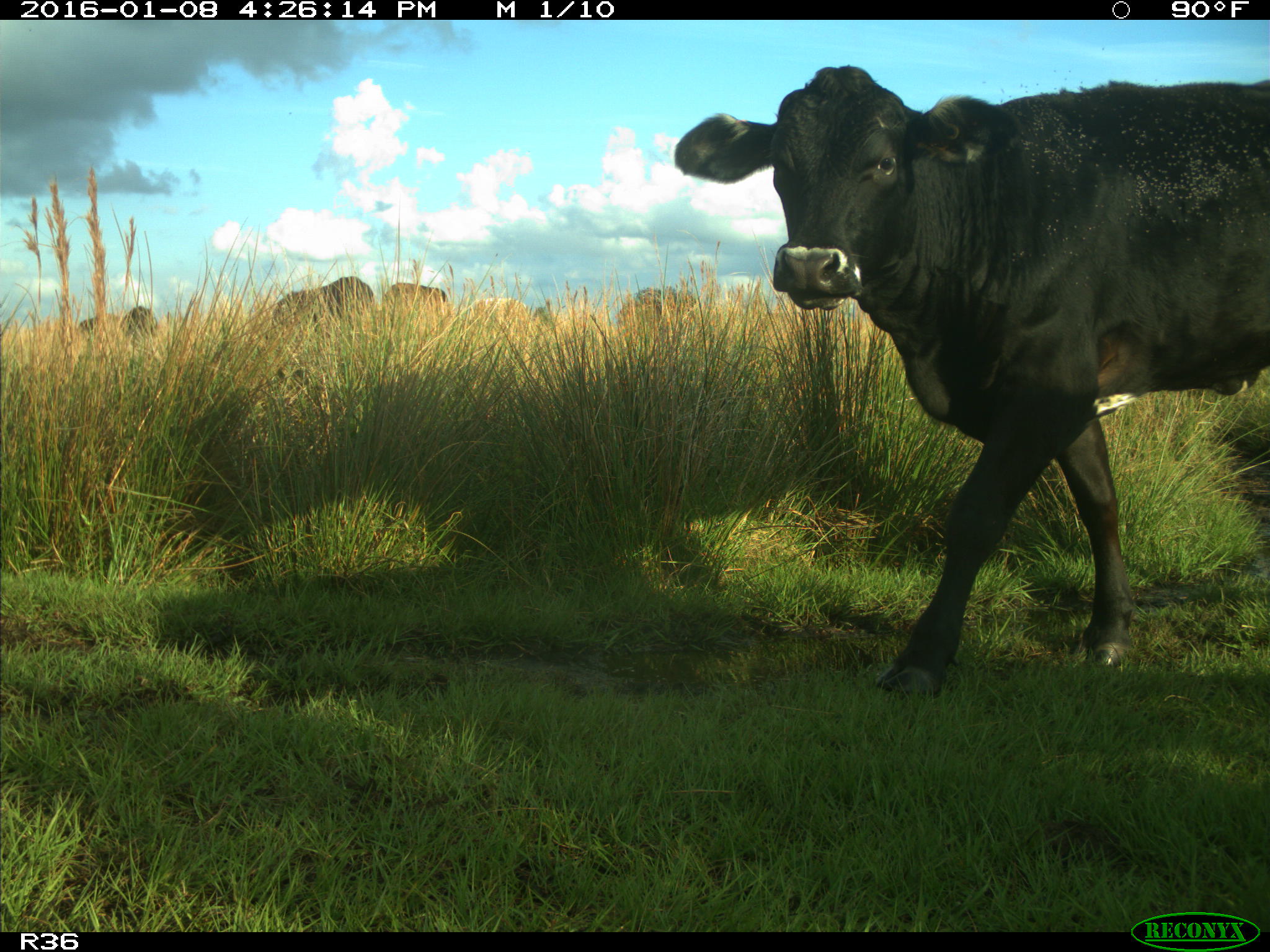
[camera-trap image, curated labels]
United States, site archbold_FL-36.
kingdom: Animalia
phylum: Chordata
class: Mammalia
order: Artiodactyla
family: Bovidae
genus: Bos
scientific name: Bos taurus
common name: domestic cow